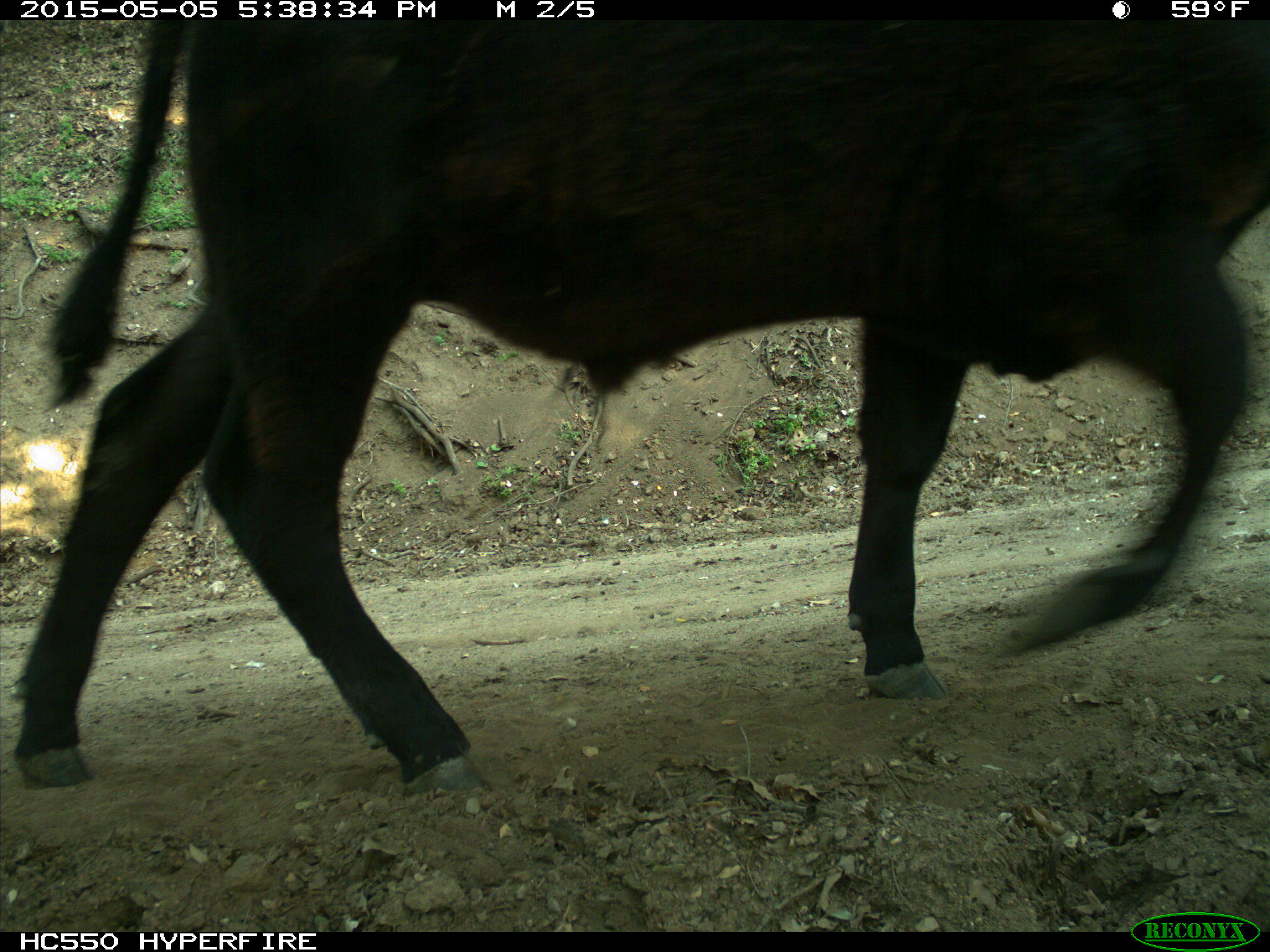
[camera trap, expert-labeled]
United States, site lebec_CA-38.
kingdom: Animalia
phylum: Chordata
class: Mammalia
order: Artiodactyla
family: Bovidae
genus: Bos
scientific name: Bos taurus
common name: domestic cow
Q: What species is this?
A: Bos taurus (domestic cow).